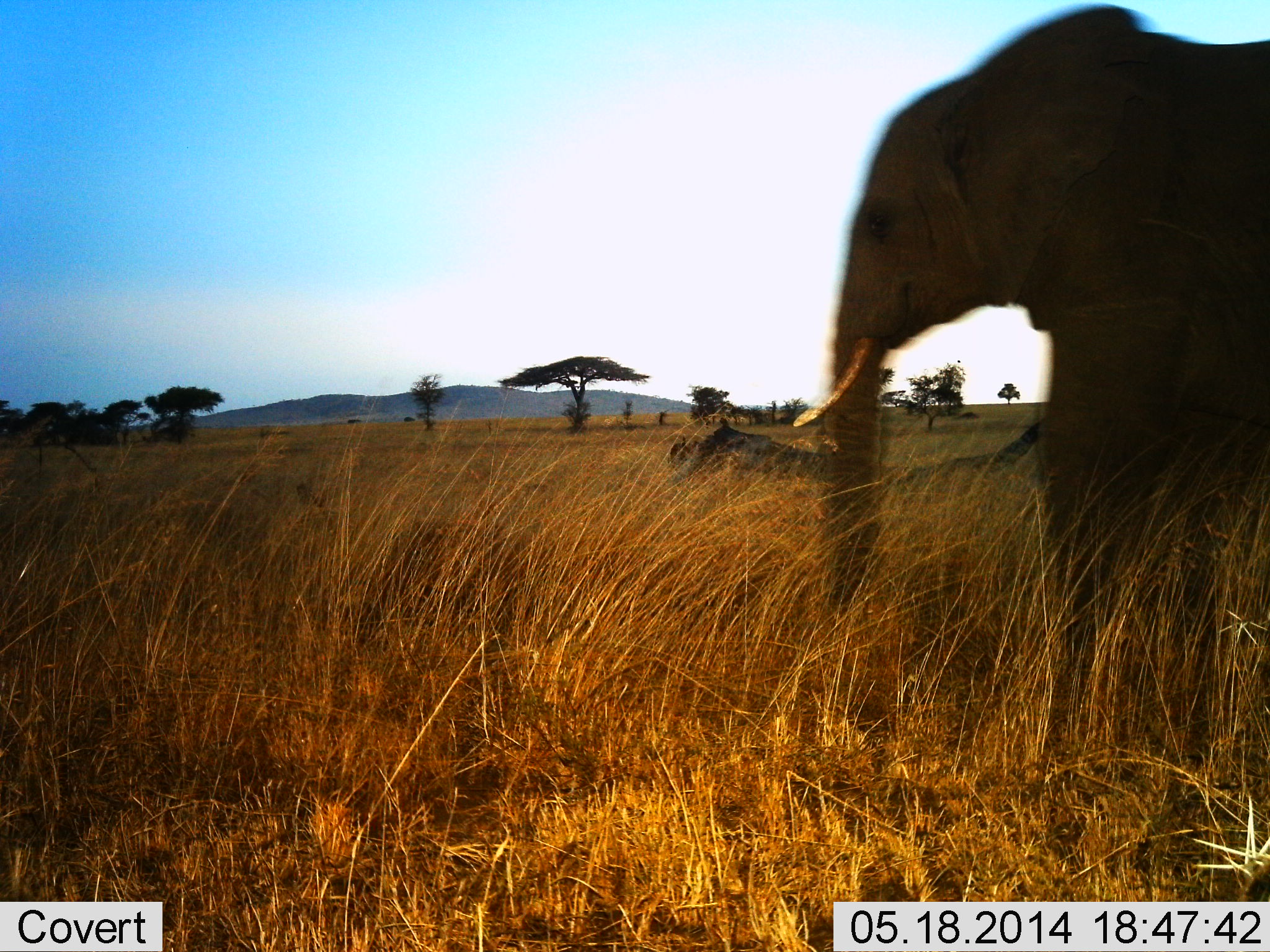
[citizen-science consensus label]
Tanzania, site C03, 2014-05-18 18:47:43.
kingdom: Animalia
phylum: Chordata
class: Mammalia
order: Proboscidea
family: Elephantidae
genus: Loxodonta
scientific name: Loxodonta africana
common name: african bush elephant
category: elephant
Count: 1.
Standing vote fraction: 55%.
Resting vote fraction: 0%.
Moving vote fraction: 45%.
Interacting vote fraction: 0%.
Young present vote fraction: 9%.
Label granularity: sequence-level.